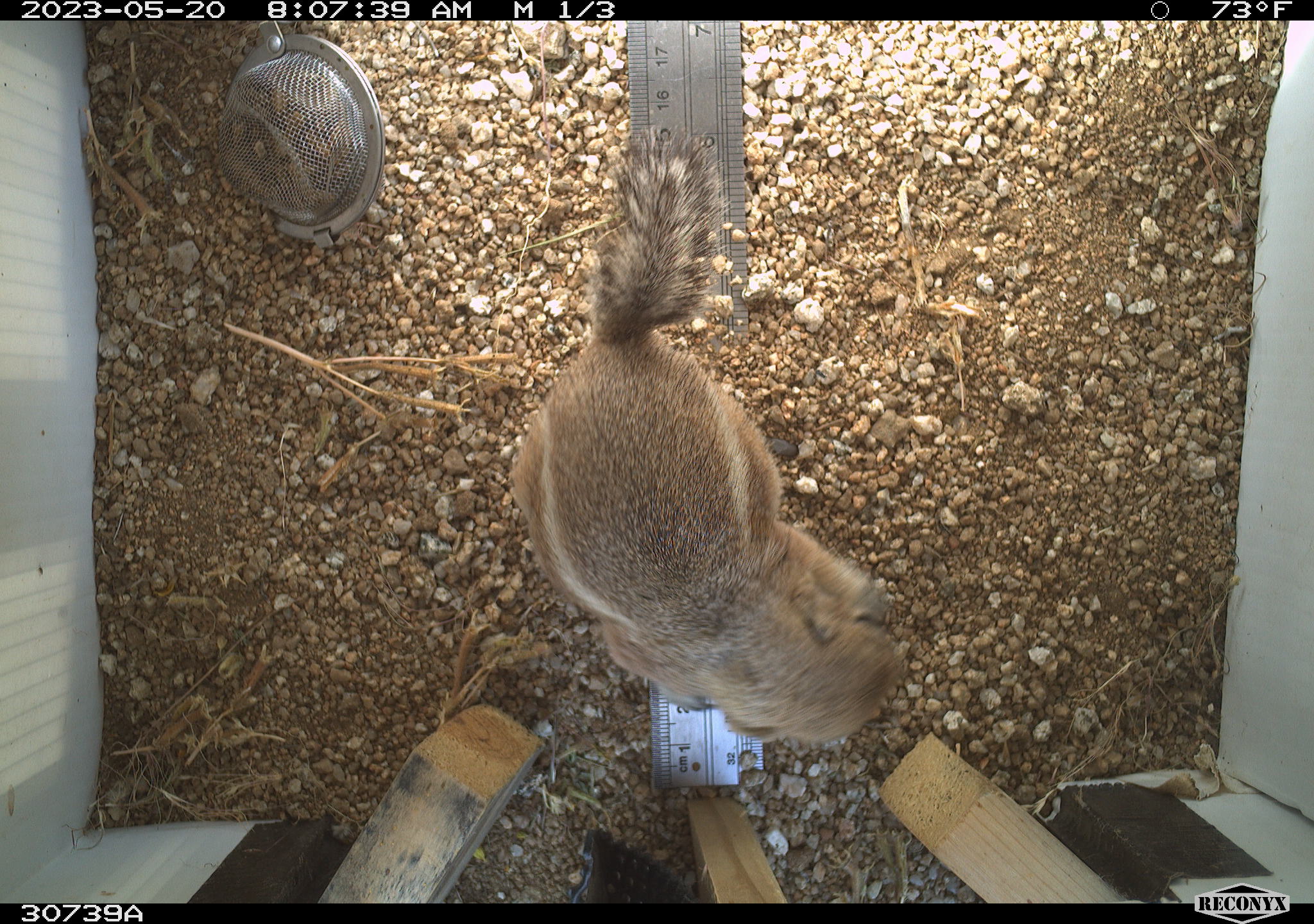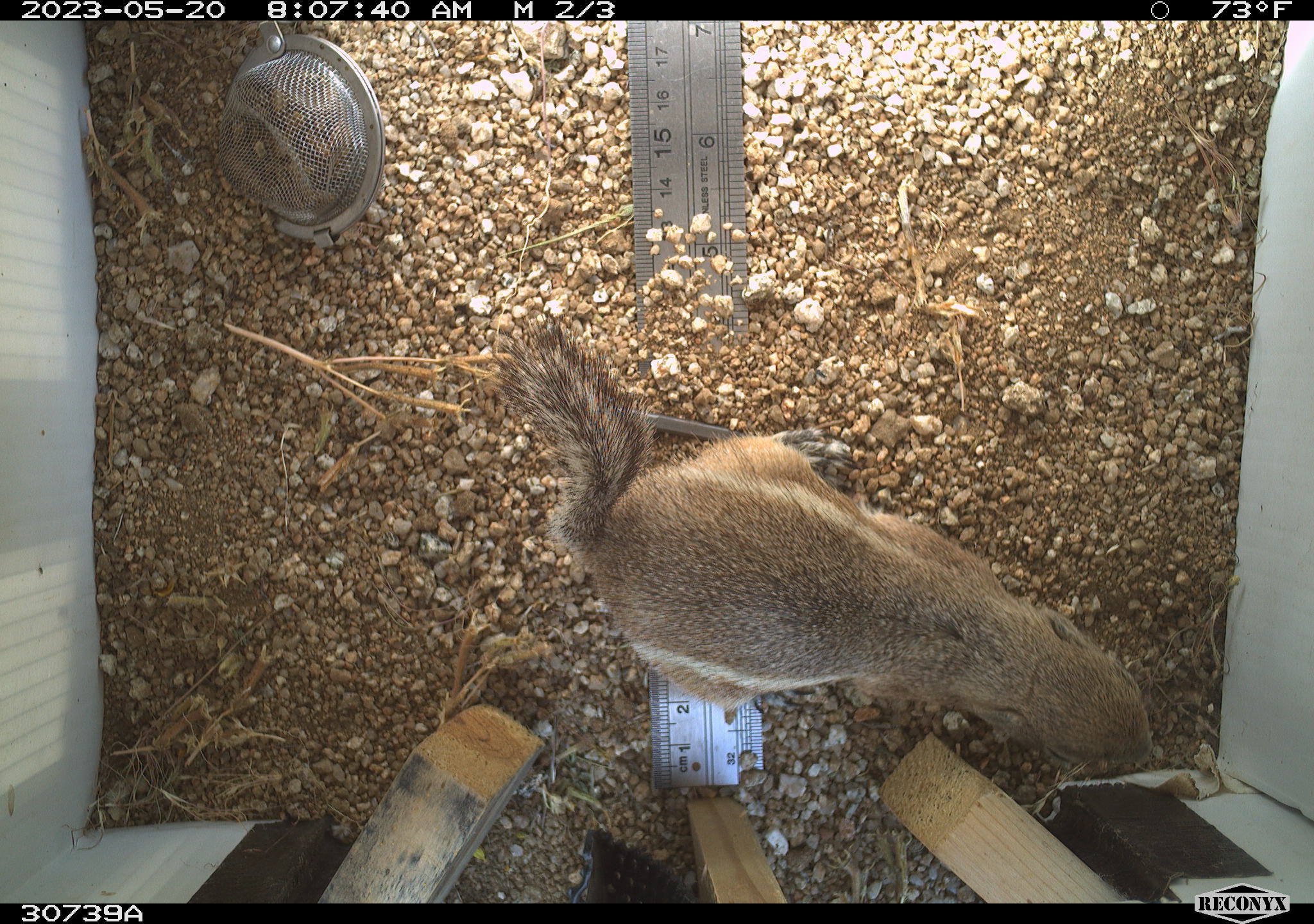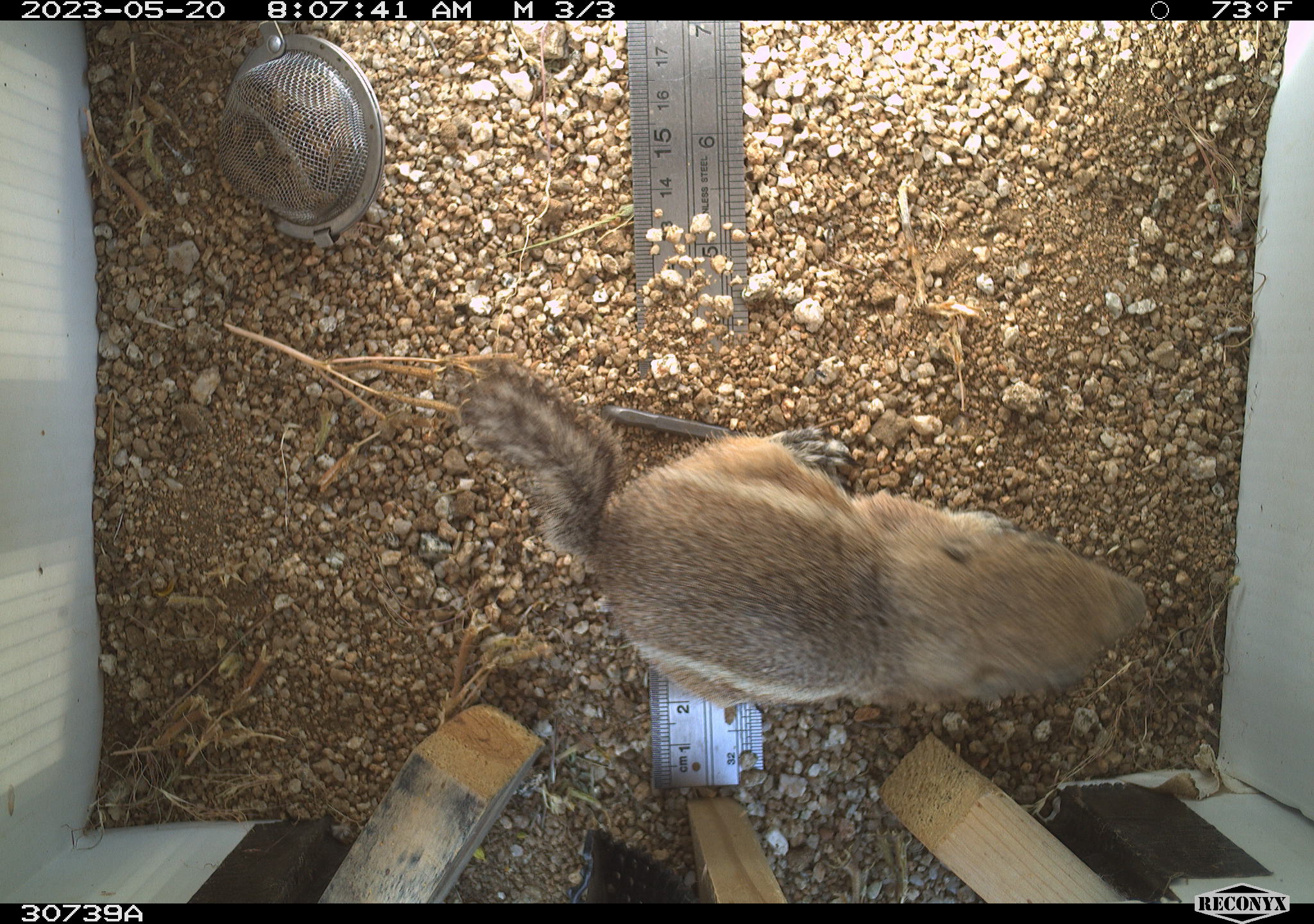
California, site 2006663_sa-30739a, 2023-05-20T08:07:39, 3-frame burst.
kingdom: Animalia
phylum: Chordata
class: Mammalia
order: Rodentia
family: Sciuridae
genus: Ammospermophilus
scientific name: Ammospermophilus leucurus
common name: white-tailed antelope squirrel